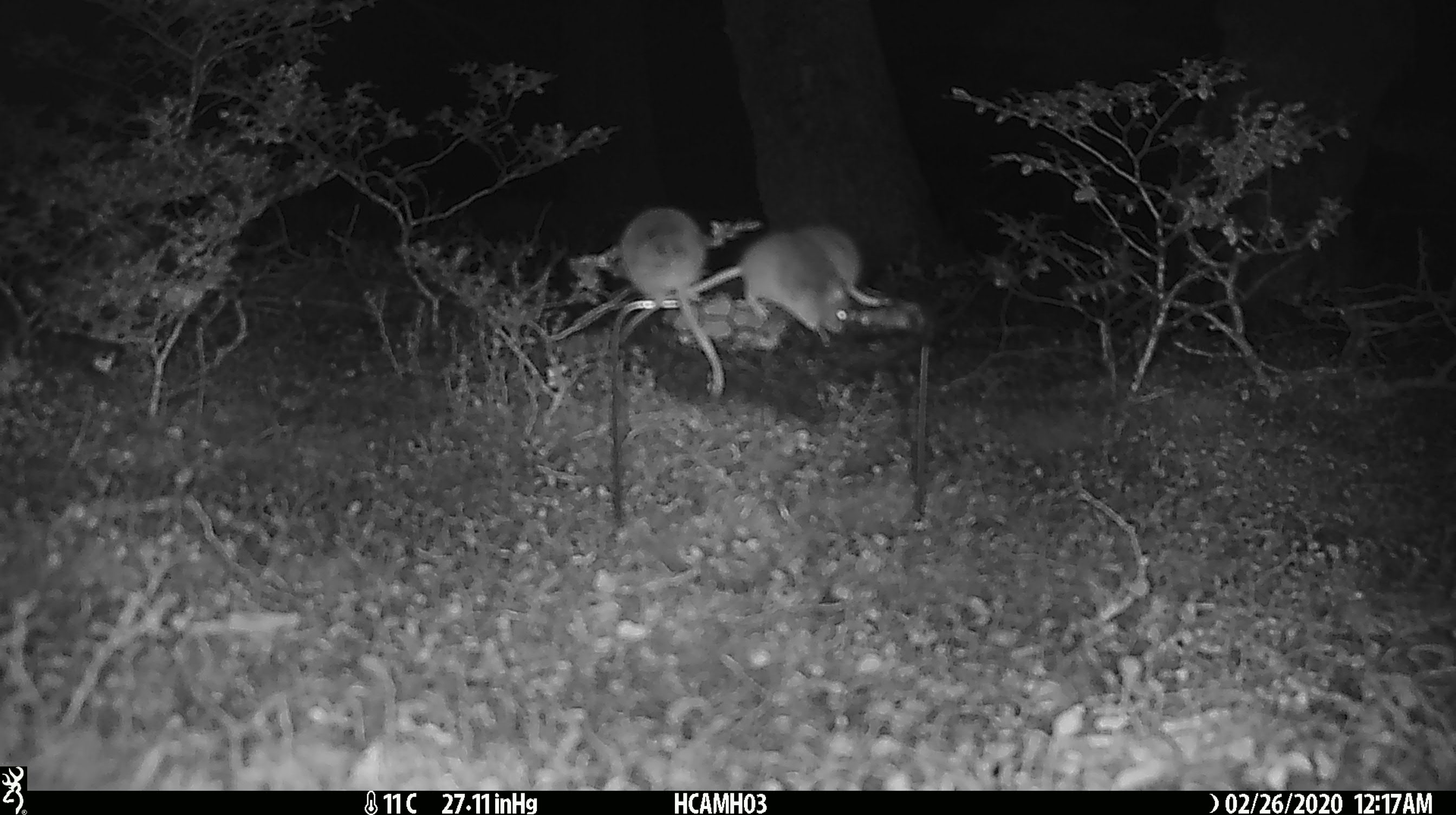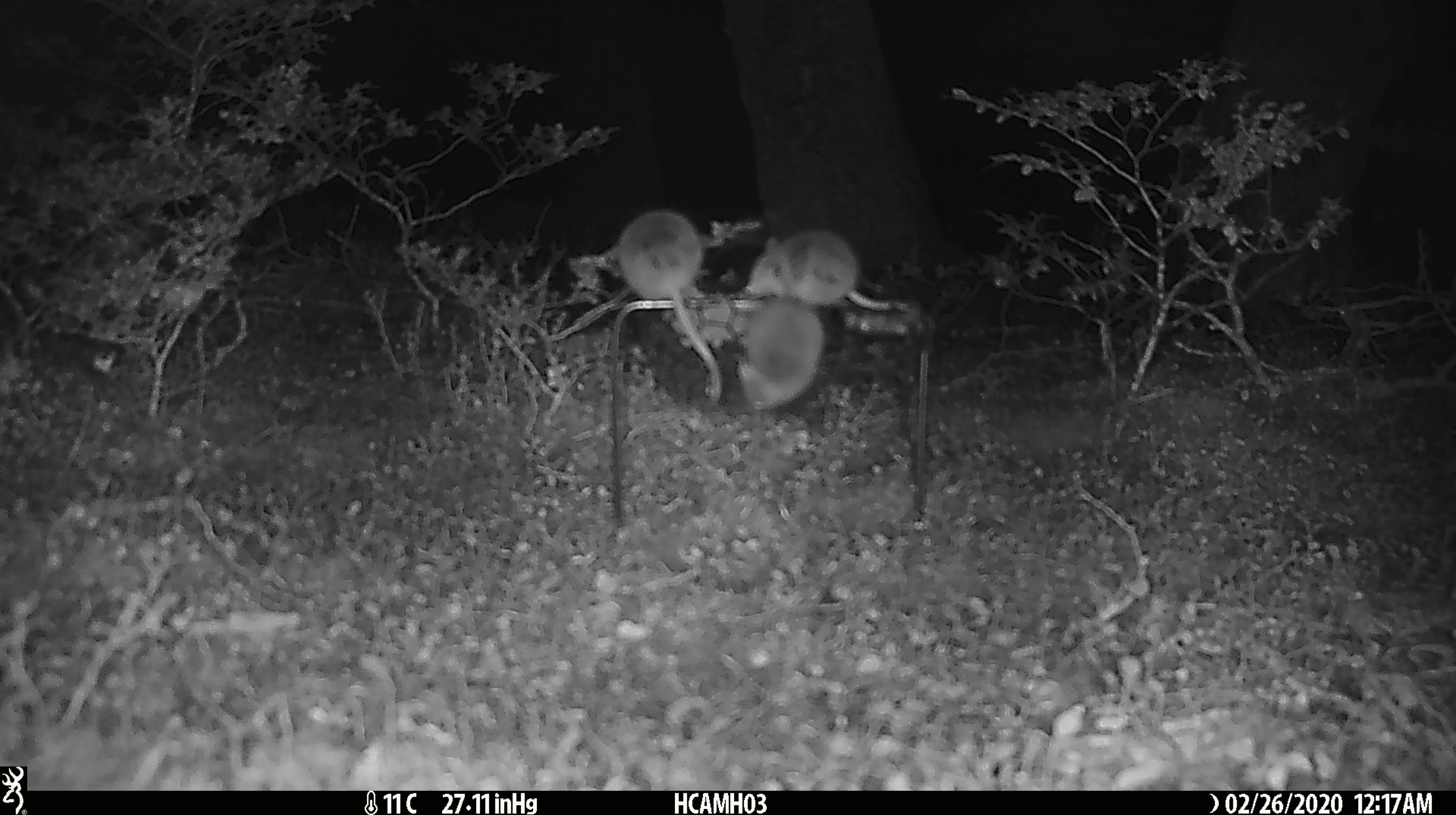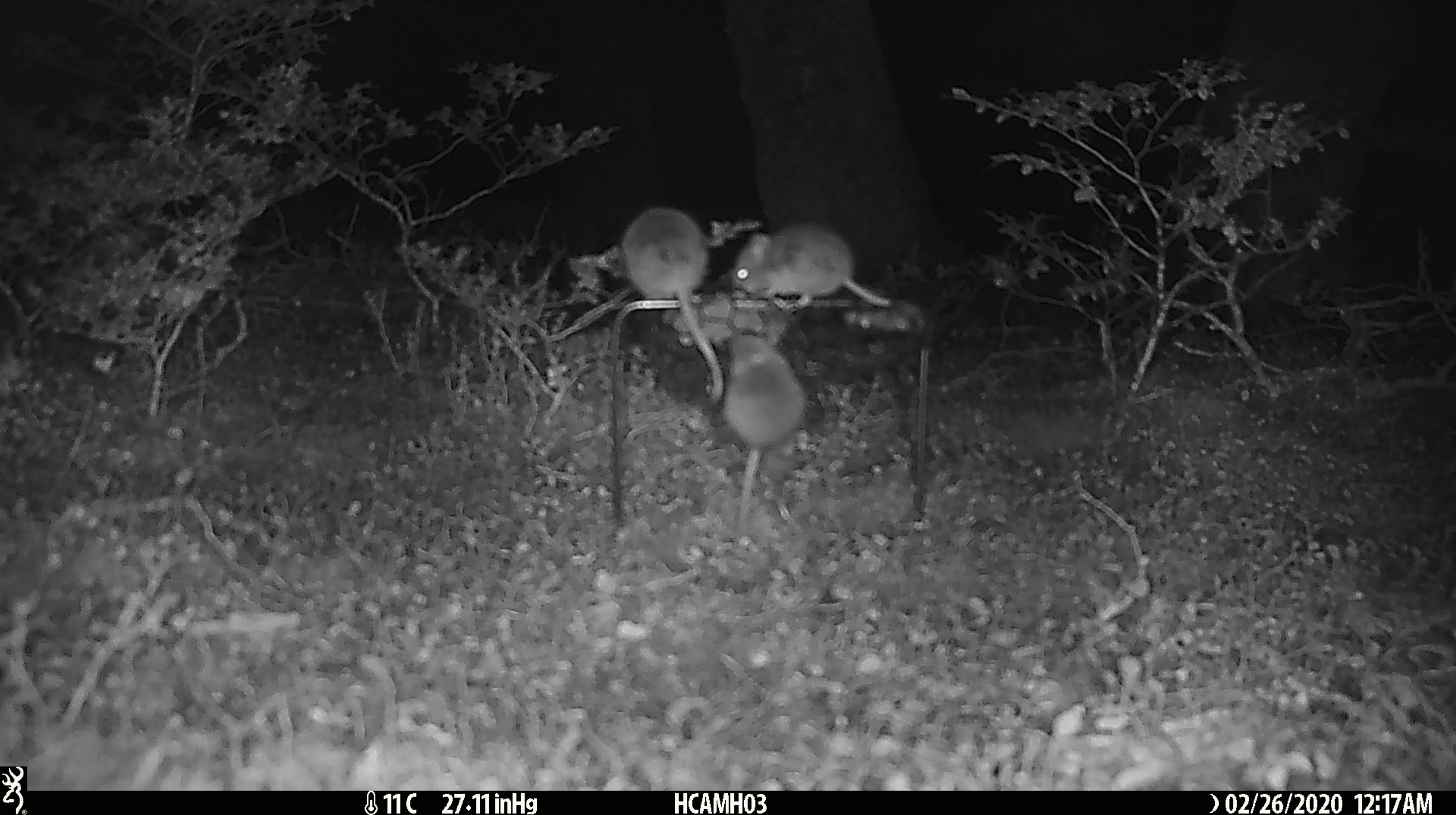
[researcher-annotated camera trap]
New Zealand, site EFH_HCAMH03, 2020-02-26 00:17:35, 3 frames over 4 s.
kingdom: Animalia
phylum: Chordata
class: Mammalia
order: Rodentia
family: Muridae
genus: Mus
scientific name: Mus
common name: mouse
Mouse (Mus).